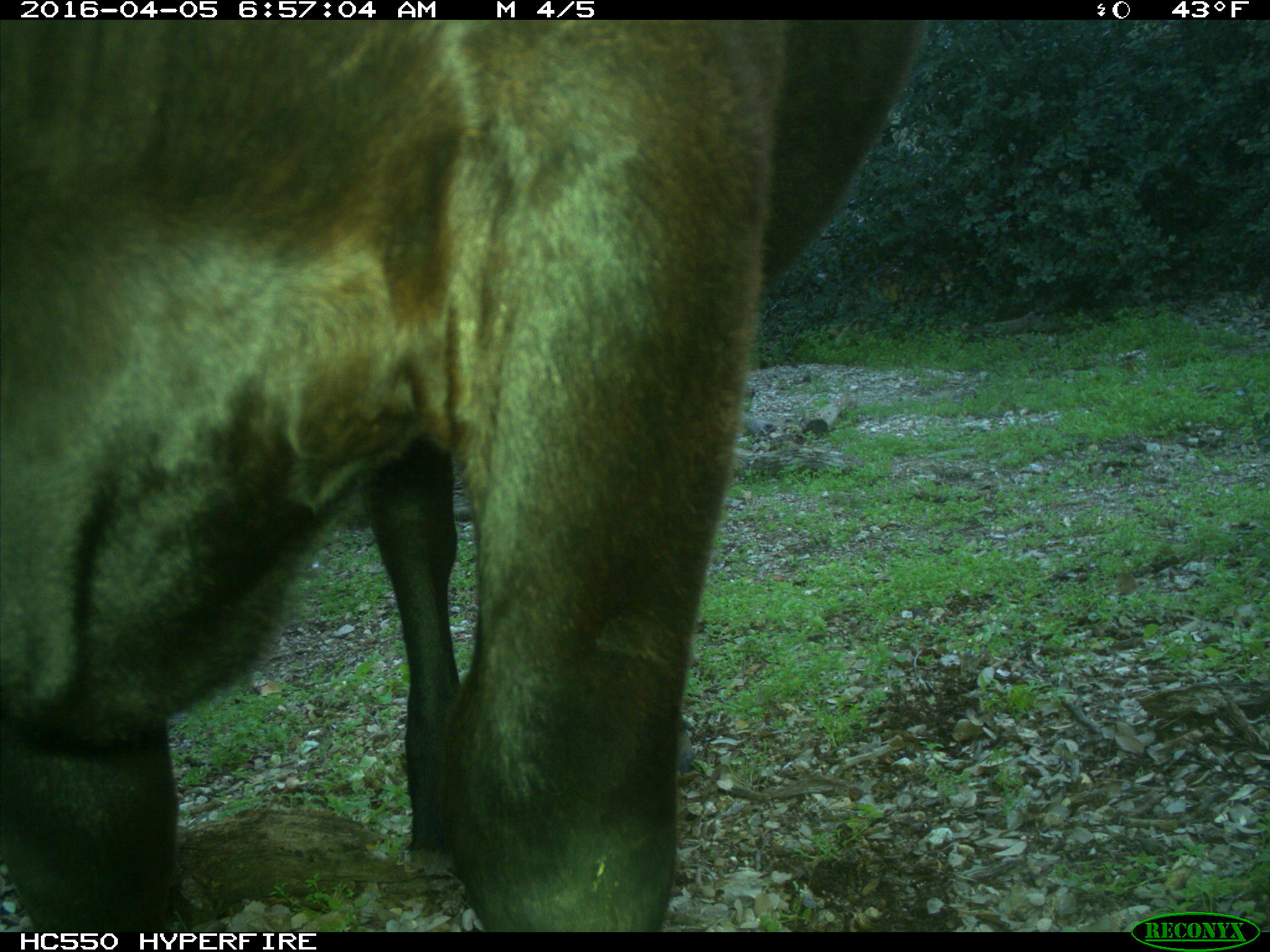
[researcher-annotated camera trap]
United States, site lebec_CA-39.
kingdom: Animalia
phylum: Chordata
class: Mammalia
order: Artiodactyla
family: Bovidae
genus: Bos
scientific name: Bos taurus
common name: domestic cow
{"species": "Bos taurus (domestic cow)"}